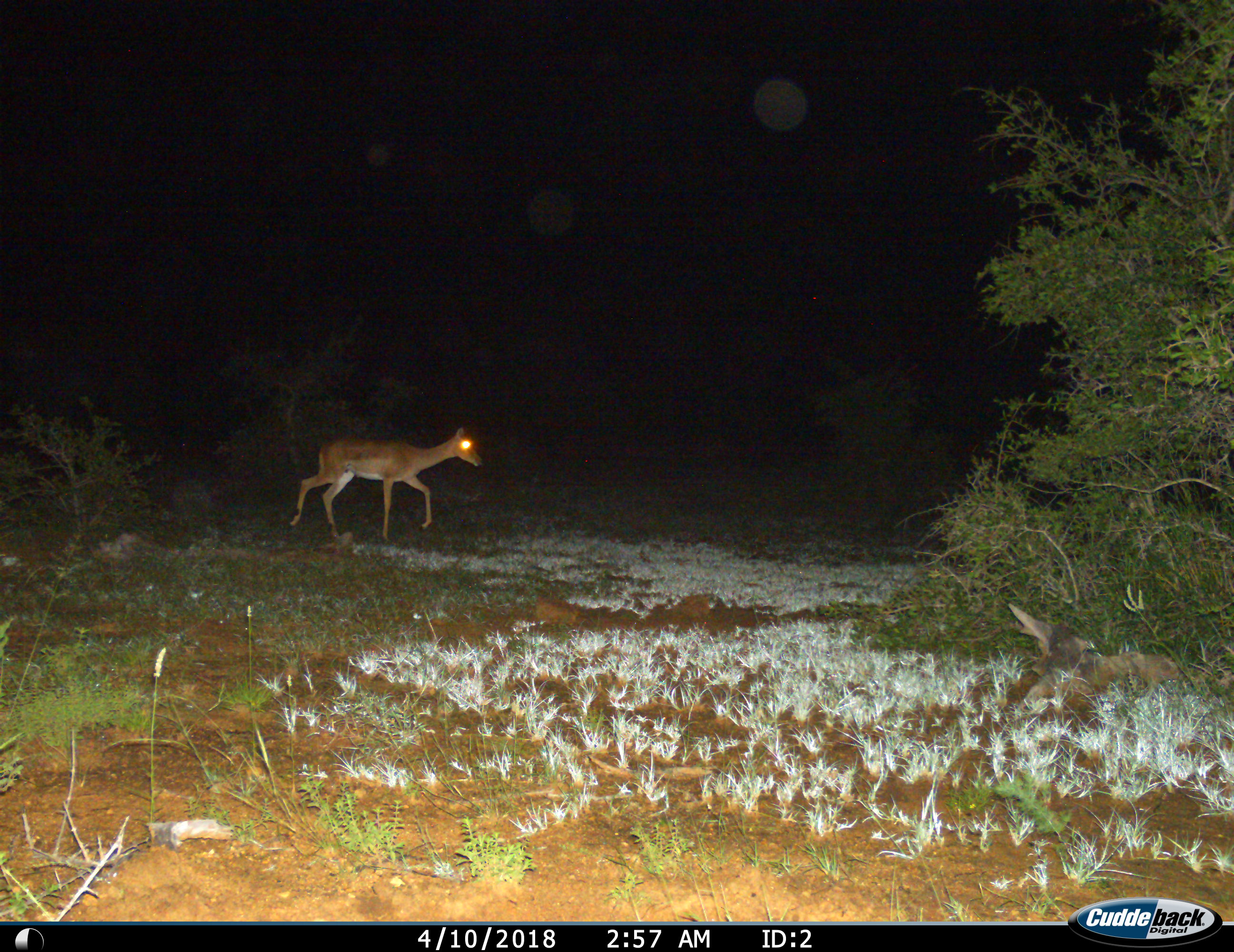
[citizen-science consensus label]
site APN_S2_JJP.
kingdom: Animalia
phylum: Chordata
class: Mammalia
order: Artiodactyla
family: Bovidae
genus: Aepyceros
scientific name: Aepyceros melampus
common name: impala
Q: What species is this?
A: Impala (Aepyceros melampus).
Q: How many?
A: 1.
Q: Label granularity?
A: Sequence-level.